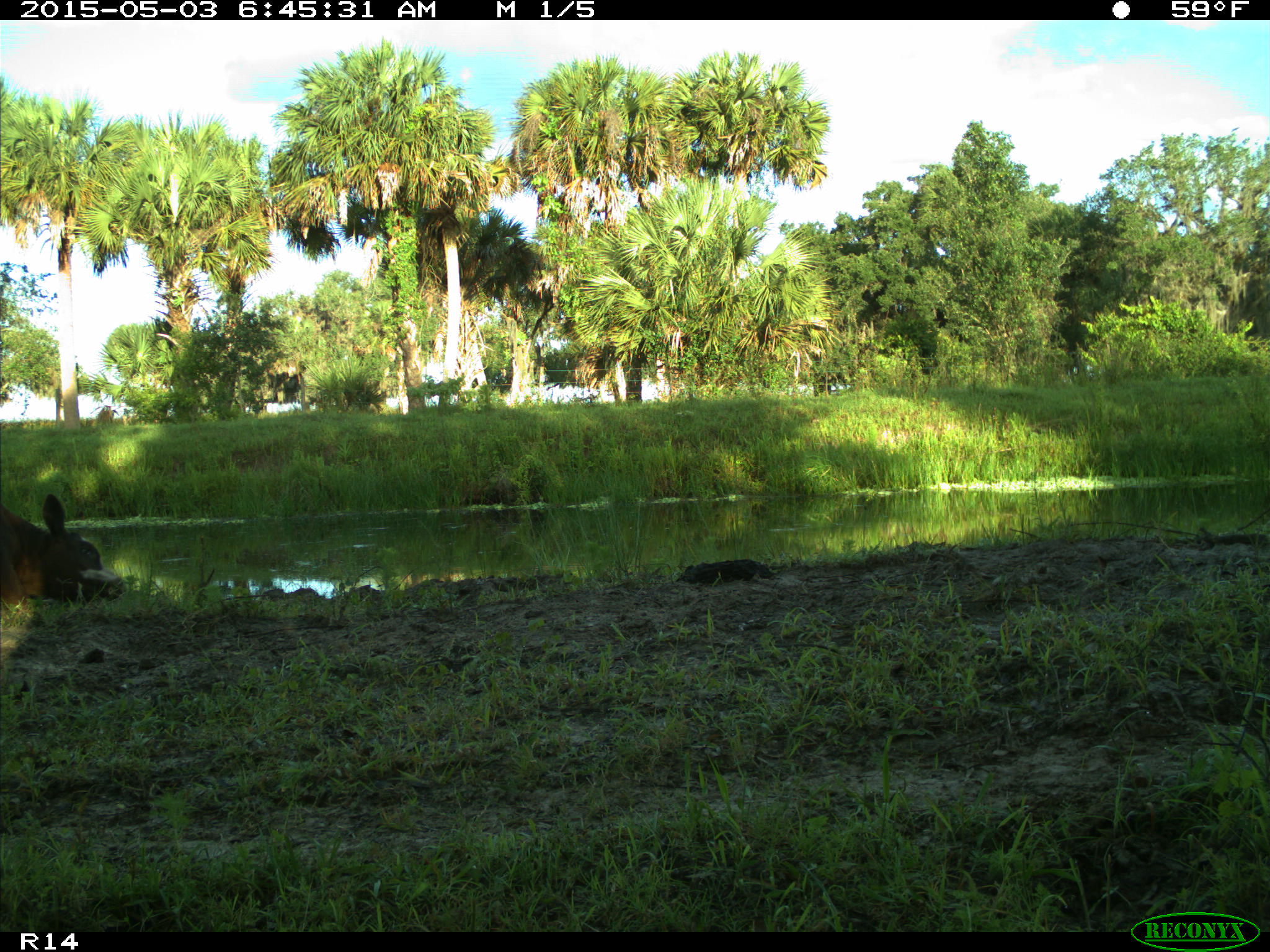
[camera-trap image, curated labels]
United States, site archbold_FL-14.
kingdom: Animalia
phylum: Chordata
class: Mammalia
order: Artiodactyla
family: Bovidae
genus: Bos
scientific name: Bos taurus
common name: domestic cow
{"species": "Bos taurus (domestic cow)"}